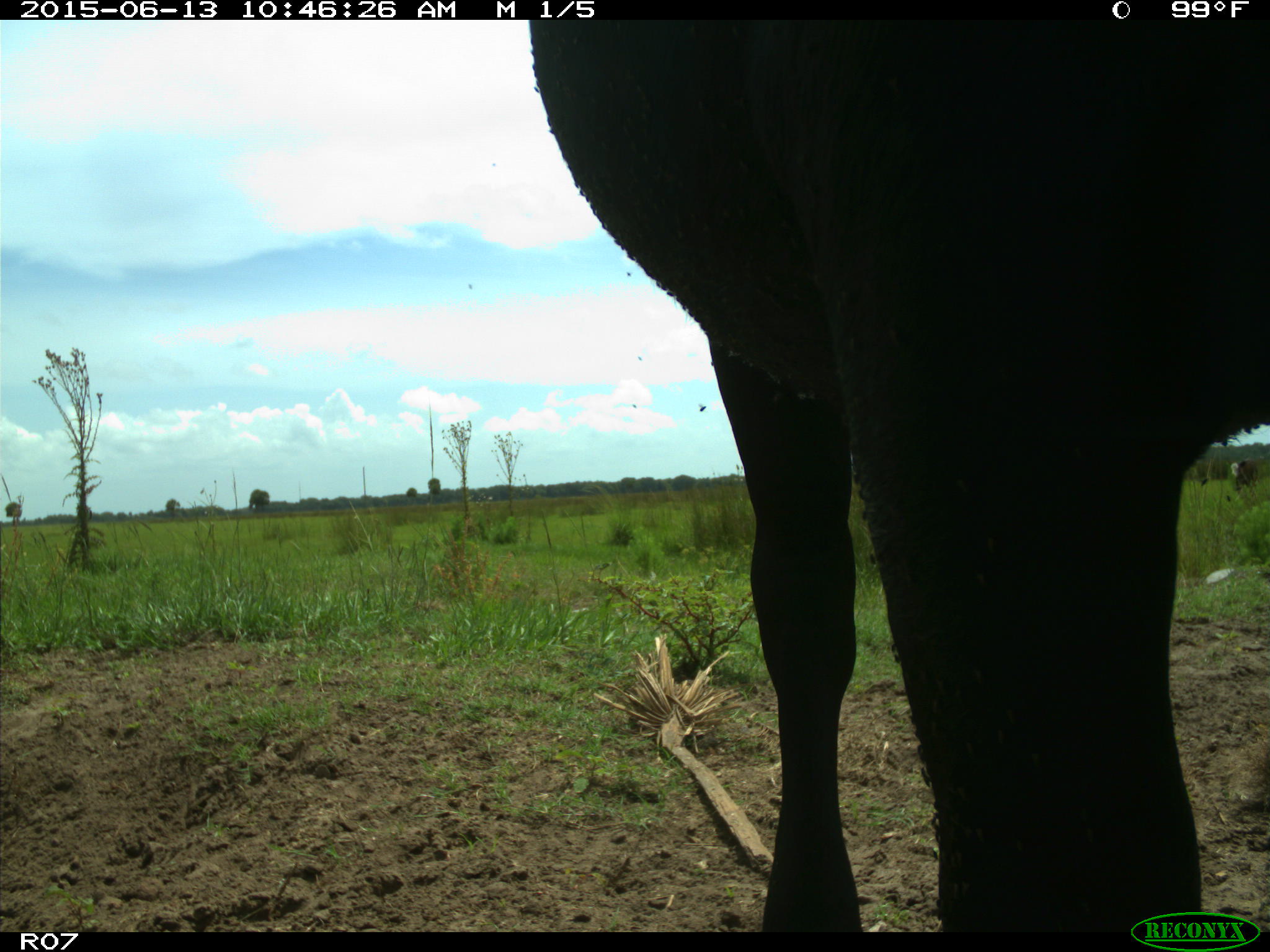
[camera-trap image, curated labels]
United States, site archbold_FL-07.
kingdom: Animalia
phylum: Chordata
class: Mammalia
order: Artiodactyla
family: Bovidae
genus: Bos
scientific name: Bos taurus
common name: domestic cow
Bos taurus (domestic cow).